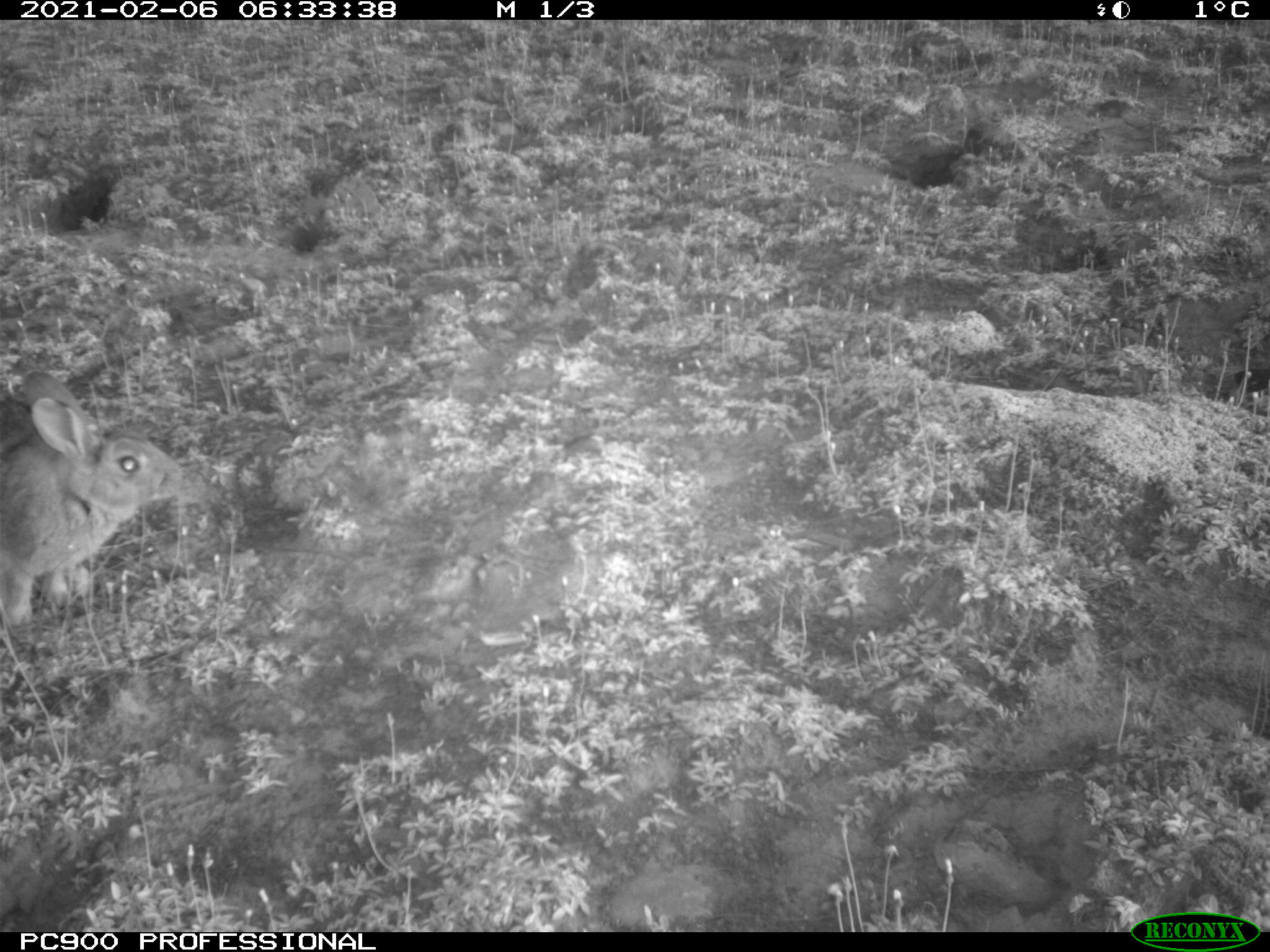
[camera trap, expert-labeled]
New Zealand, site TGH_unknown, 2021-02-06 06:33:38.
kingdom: Animalia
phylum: Chordata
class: Mammalia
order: Lagomorpha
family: Leporidae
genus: Oryctolagus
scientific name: Oryctolagus cuniculus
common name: european rabbit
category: rabbit